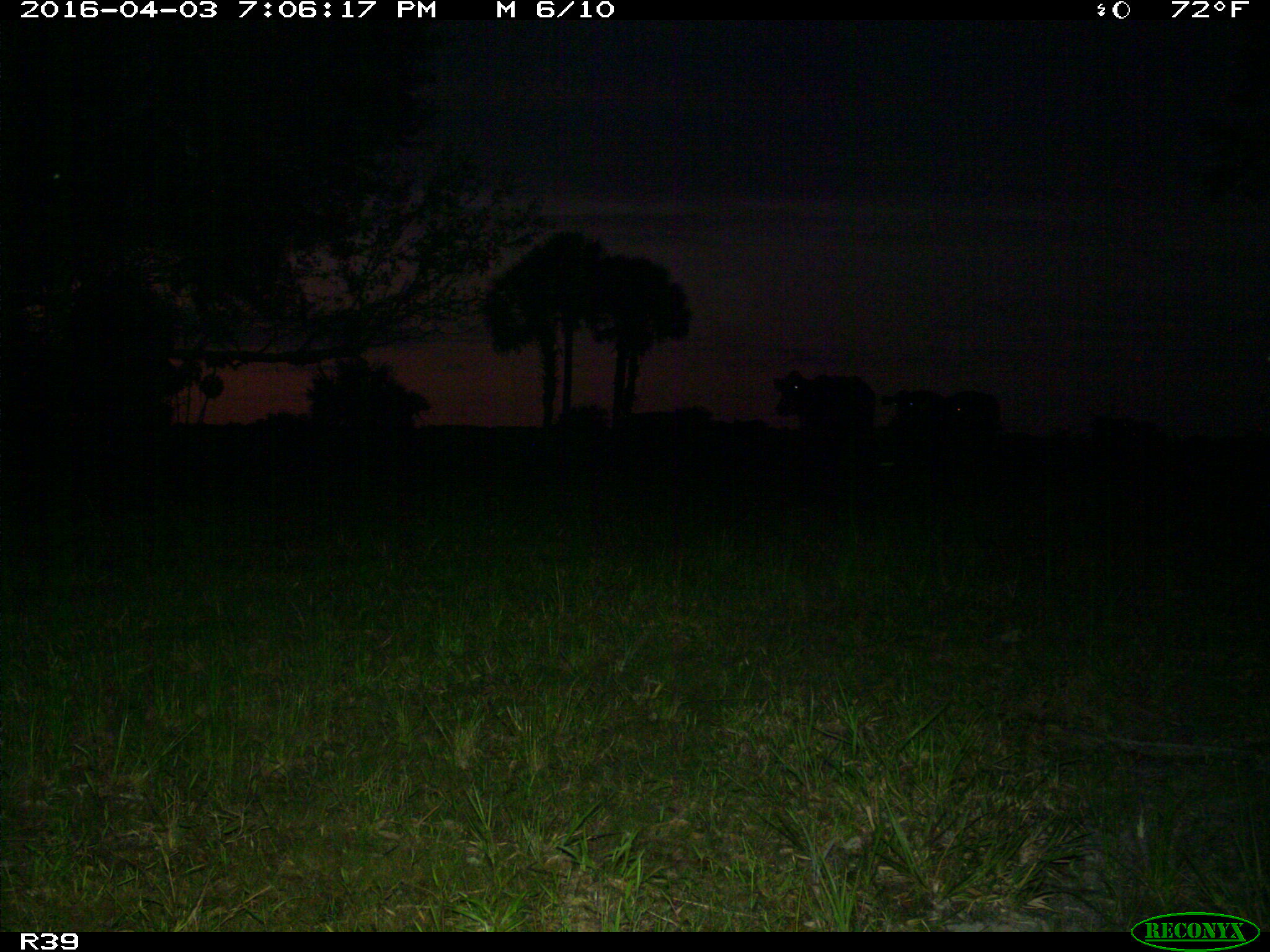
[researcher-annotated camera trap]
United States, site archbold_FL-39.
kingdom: Animalia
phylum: Chordata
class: Mammalia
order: Artiodactyla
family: Bovidae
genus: Bos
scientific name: Bos taurus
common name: domestic cow